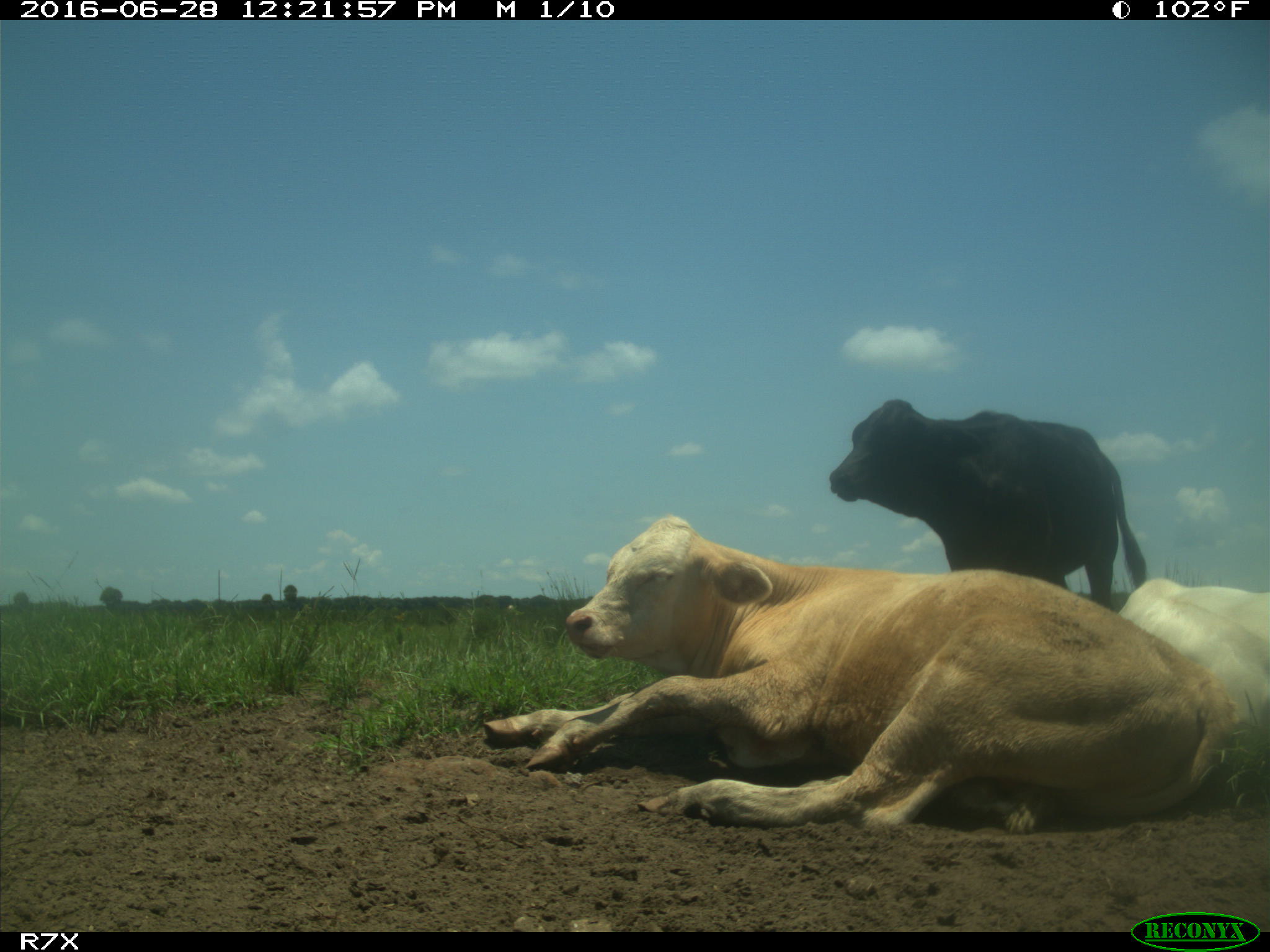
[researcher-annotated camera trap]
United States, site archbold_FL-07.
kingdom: Animalia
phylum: Chordata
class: Mammalia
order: Artiodactyla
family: Bovidae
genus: Bos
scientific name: Bos taurus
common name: domestic cow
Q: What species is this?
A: Bos taurus (domestic cow).